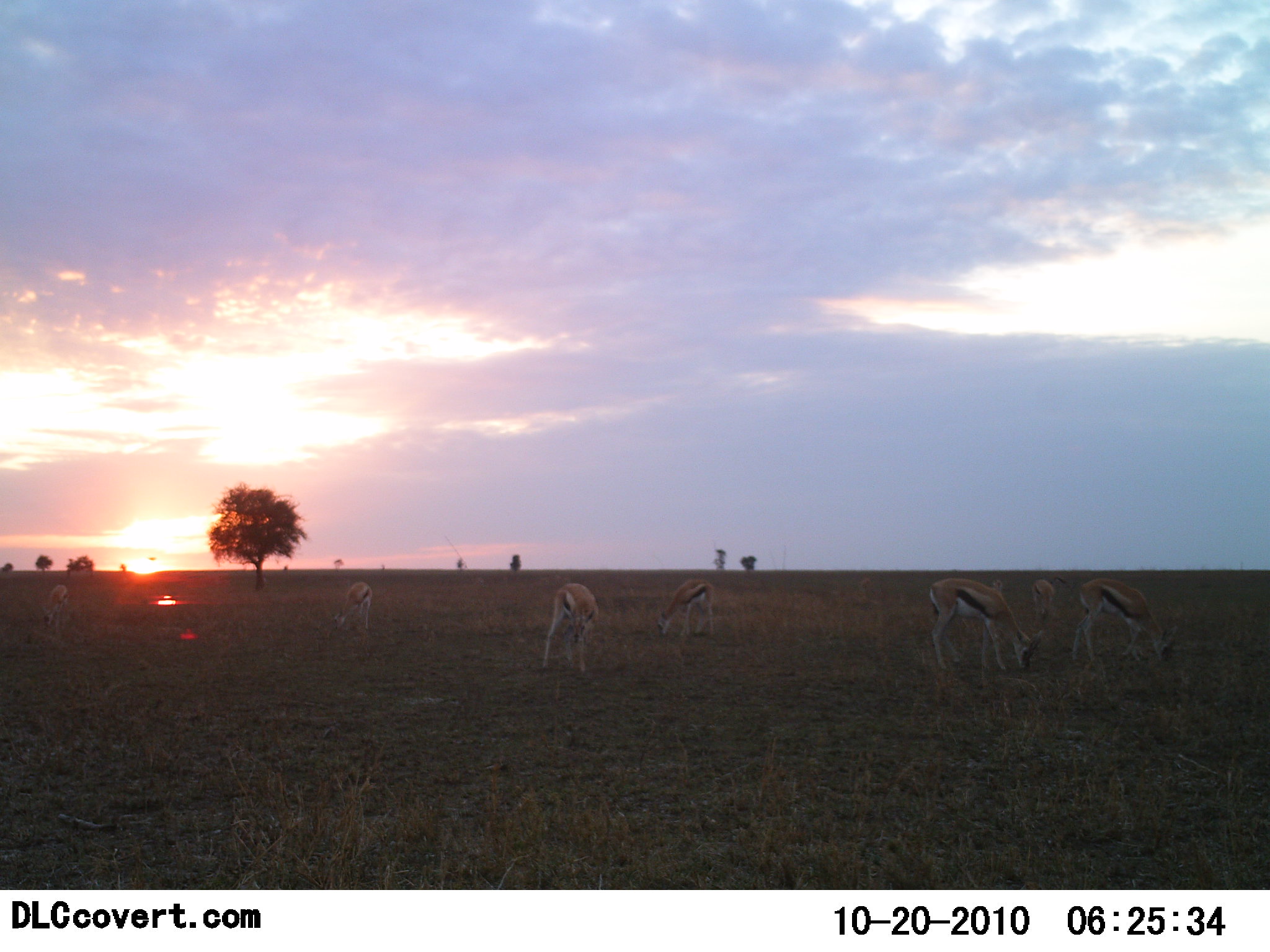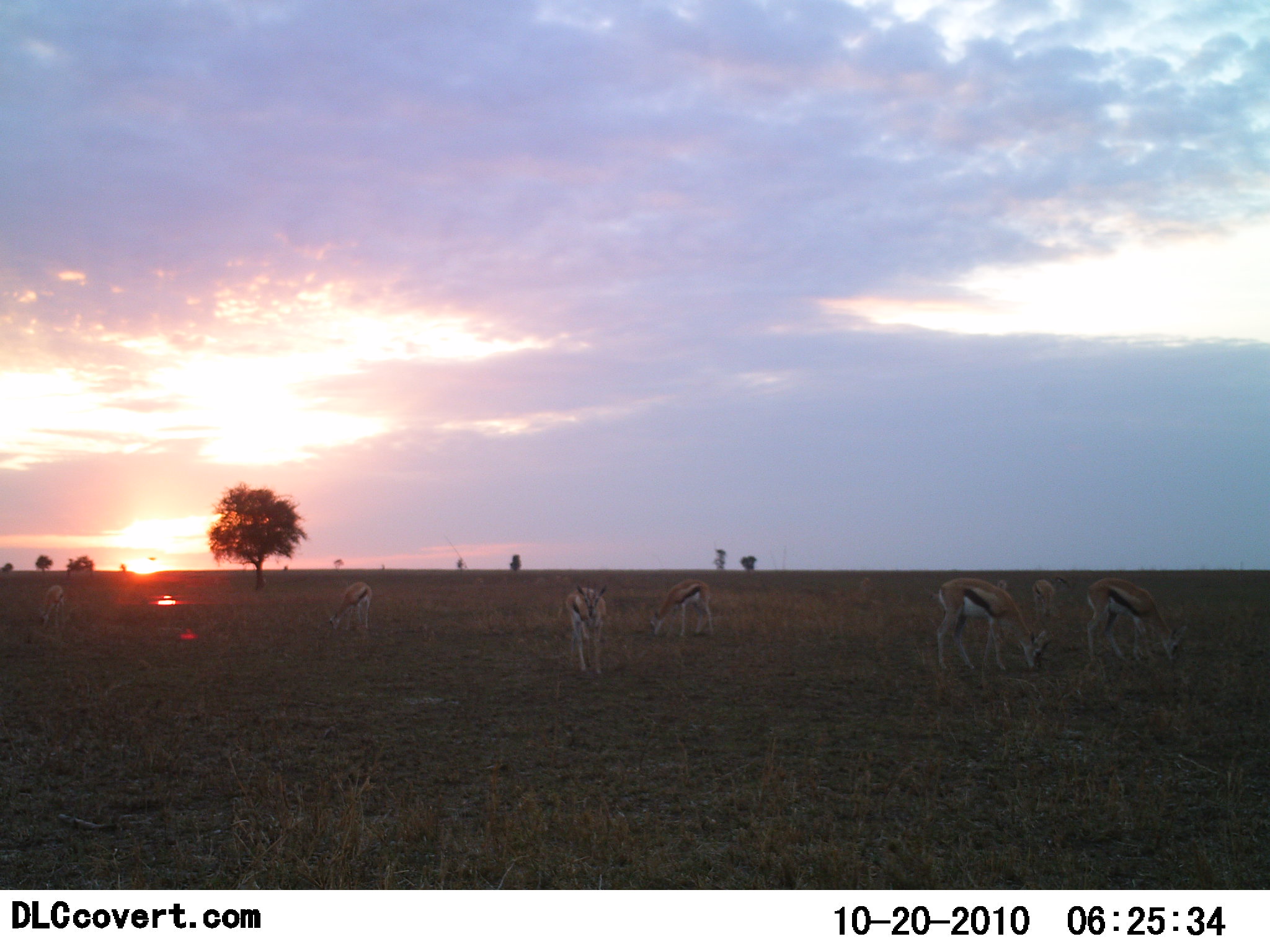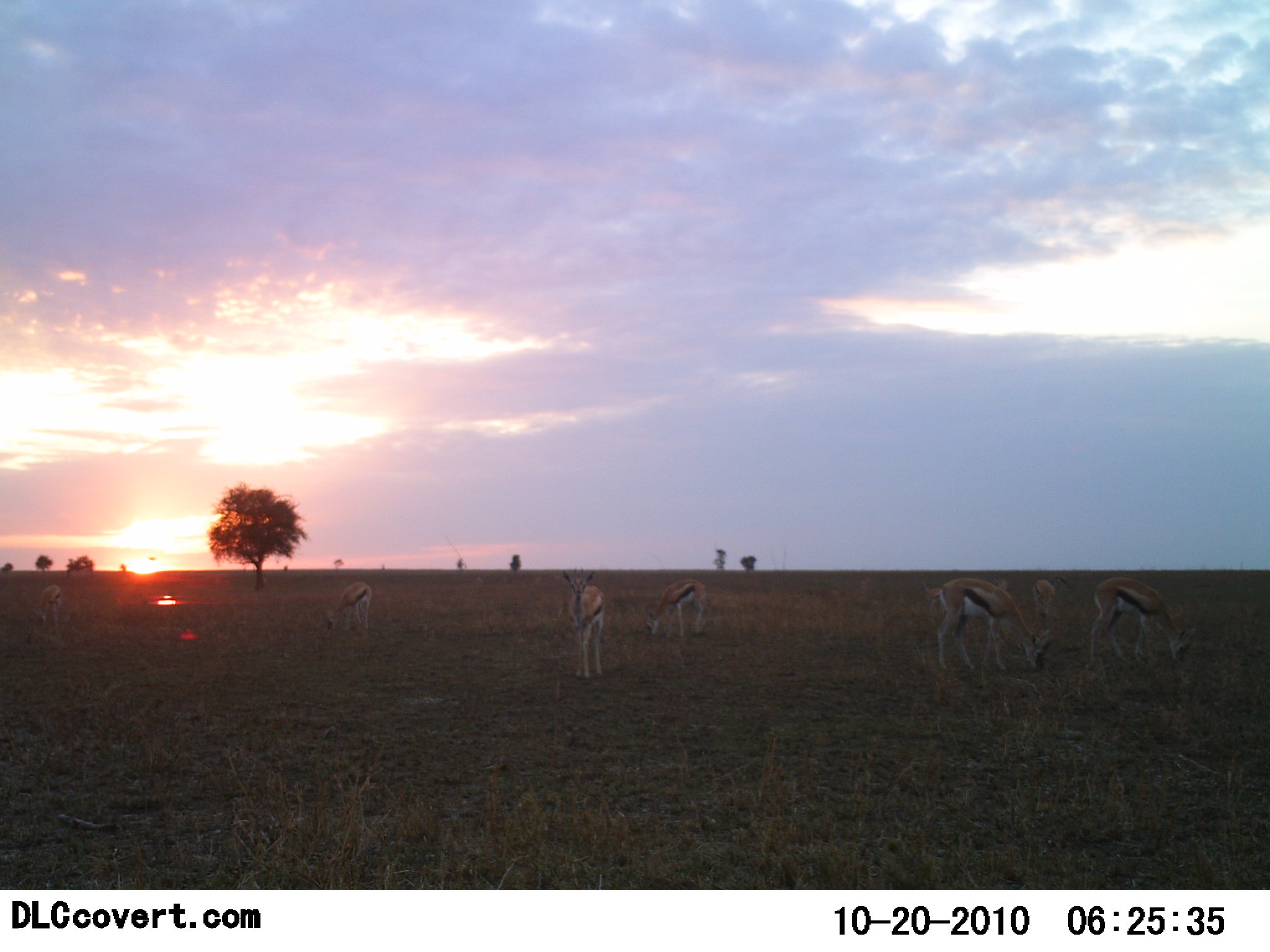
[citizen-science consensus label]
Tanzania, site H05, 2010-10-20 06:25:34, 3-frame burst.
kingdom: Animalia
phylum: Chordata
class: Mammalia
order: Artiodactyla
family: Bovidae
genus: Eudorcas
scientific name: Eudorcas thomsonii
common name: thomson's gazelle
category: gazellethomsons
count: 7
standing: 24%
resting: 0%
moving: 5%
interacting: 0%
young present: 0%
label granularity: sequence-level